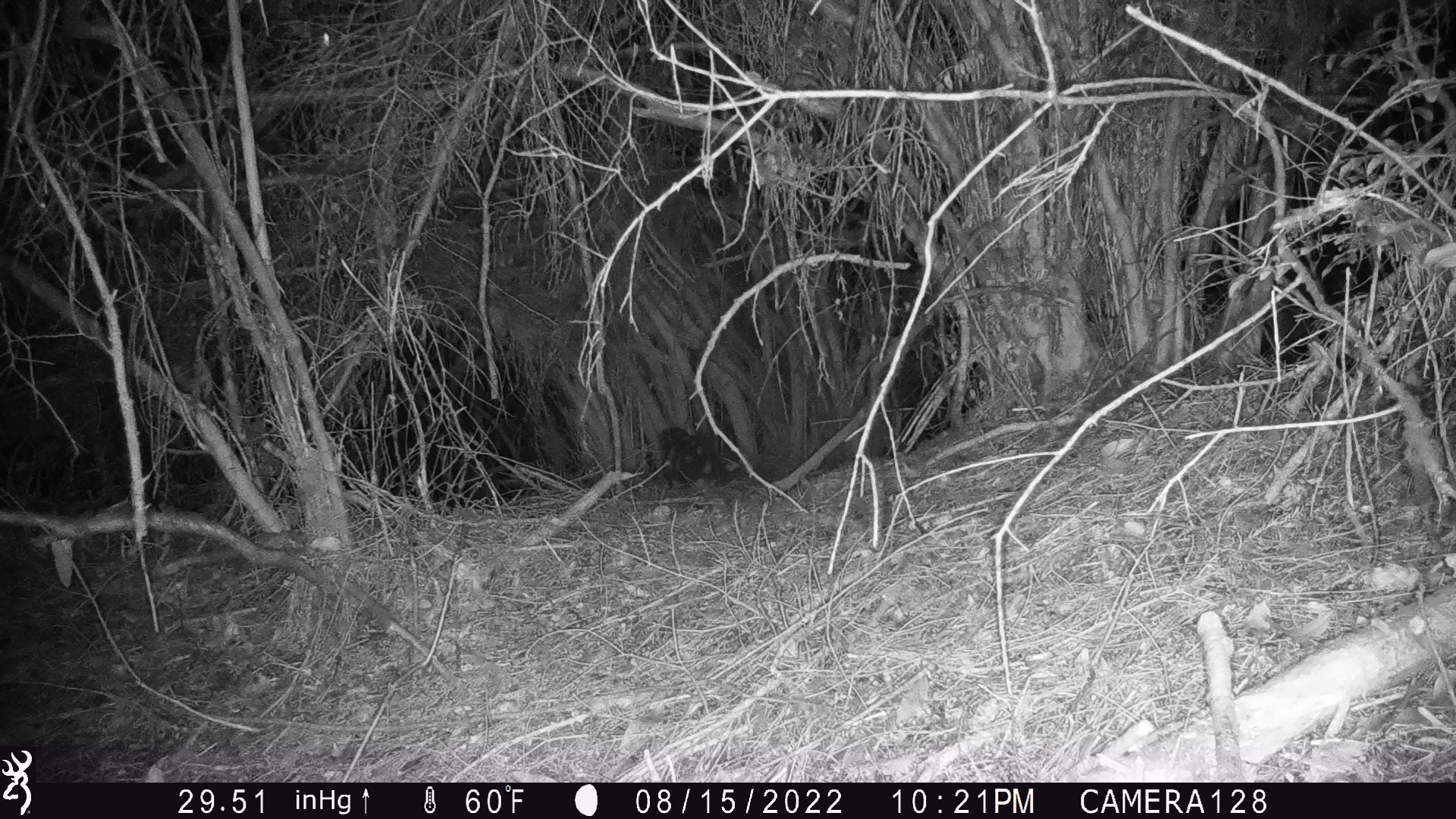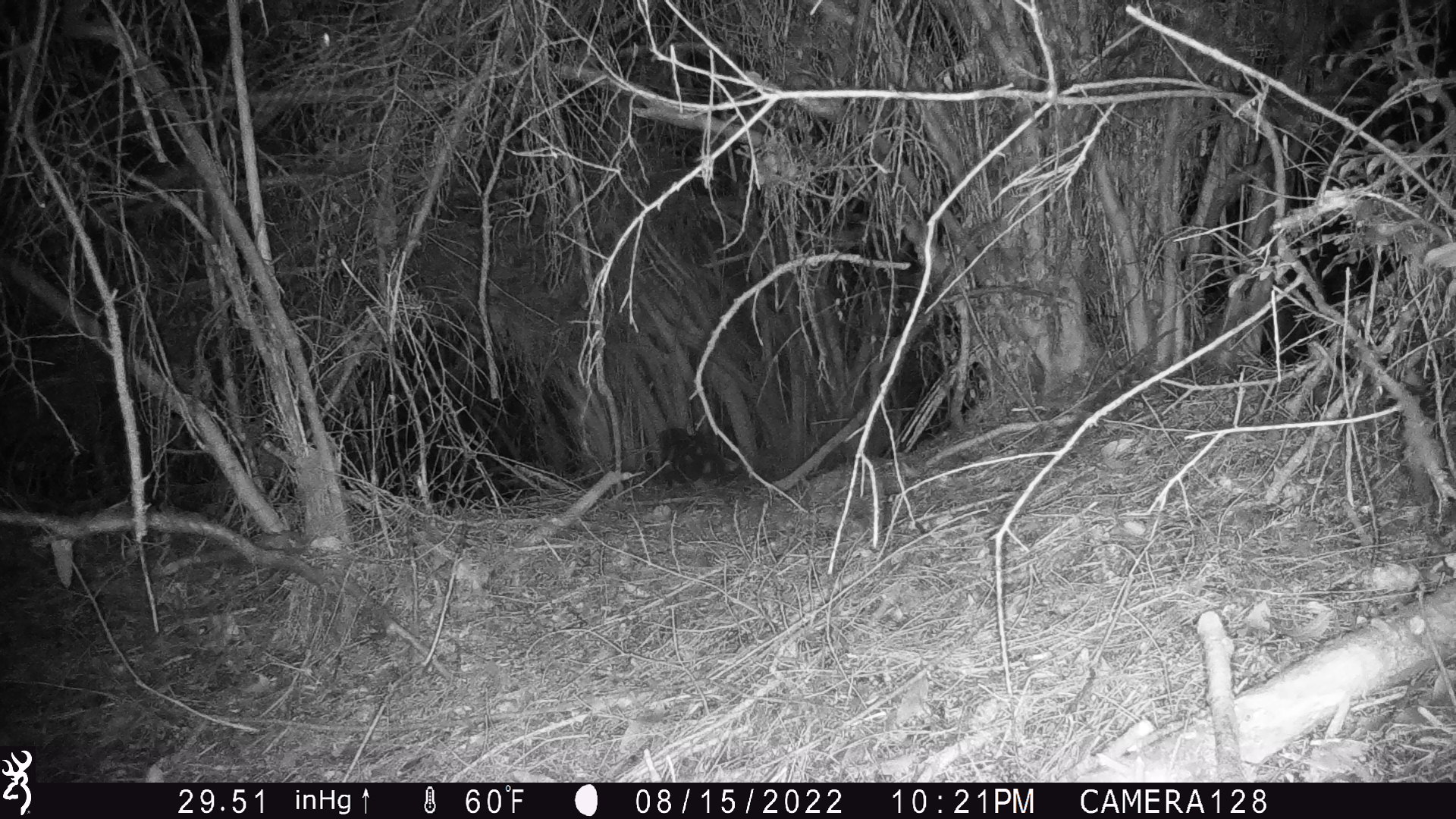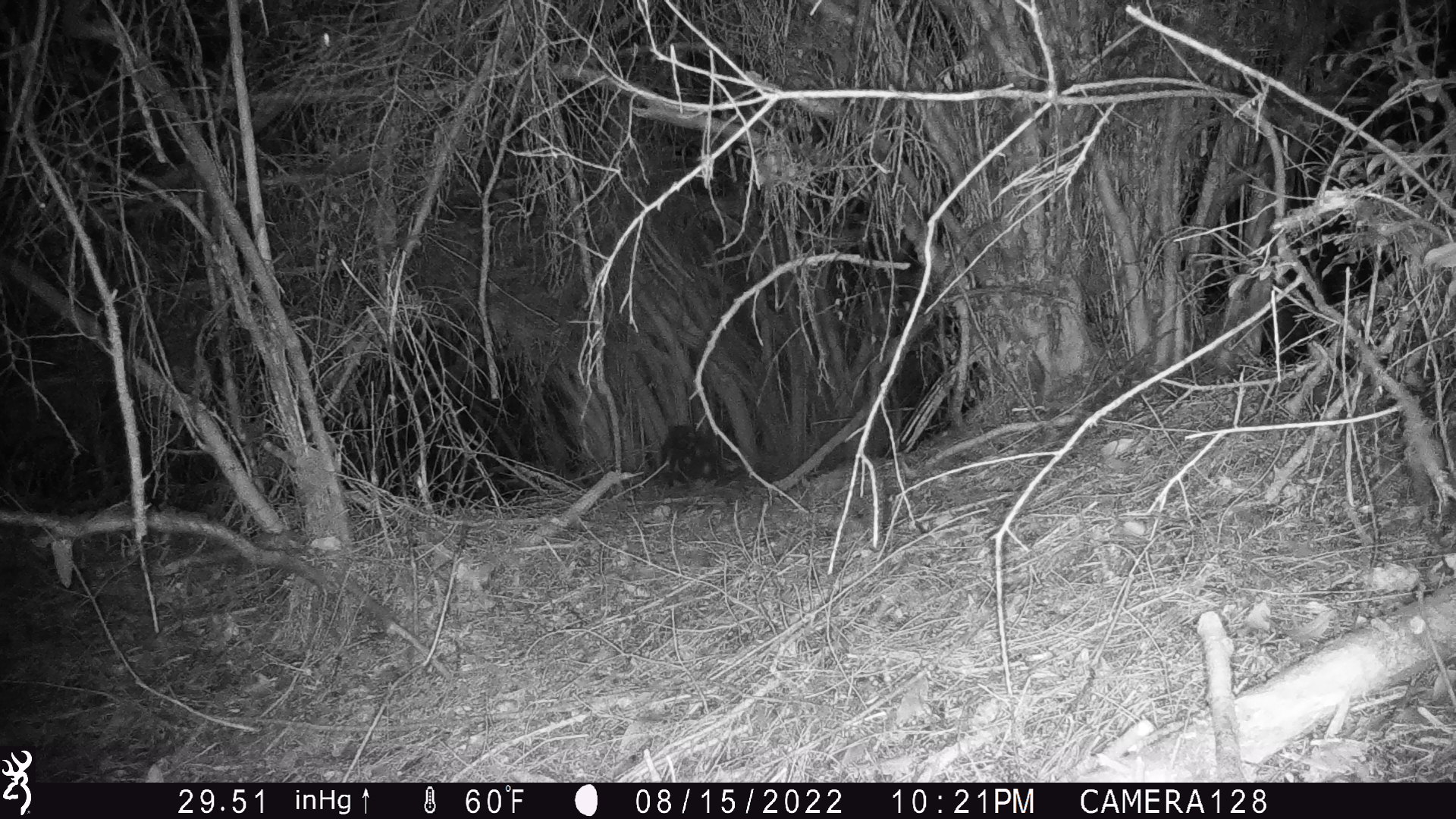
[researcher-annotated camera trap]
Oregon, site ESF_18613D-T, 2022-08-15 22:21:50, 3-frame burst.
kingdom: Animalia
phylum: Chordata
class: Mammalia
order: Carnivora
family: Mephitidae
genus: Spilogale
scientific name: Spilogale gracilis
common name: western spotted skunk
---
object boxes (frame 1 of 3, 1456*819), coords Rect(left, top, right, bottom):
western spotted skunk: Rect(646, 423, 721, 489)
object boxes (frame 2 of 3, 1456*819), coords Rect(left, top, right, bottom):
western spotted skunk: Rect(638, 415, 760, 512)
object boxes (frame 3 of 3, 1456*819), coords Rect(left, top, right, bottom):
western spotted skunk: Rect(634, 407, 739, 502)